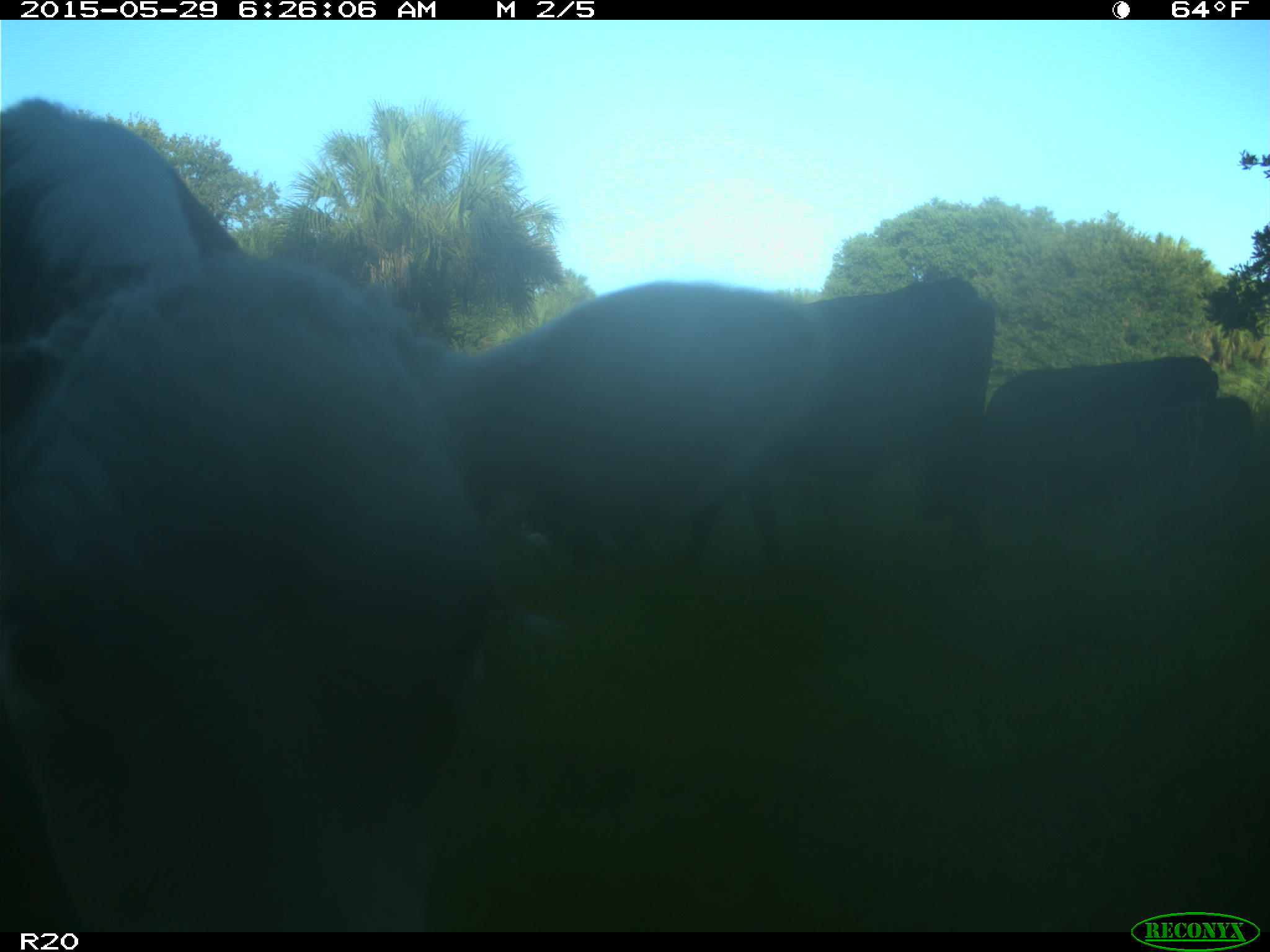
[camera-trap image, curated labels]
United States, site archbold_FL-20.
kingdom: Animalia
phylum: Chordata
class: Mammalia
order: Artiodactyla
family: Bovidae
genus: Bos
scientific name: Bos taurus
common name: domestic cow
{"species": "Bos taurus (domestic cow)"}